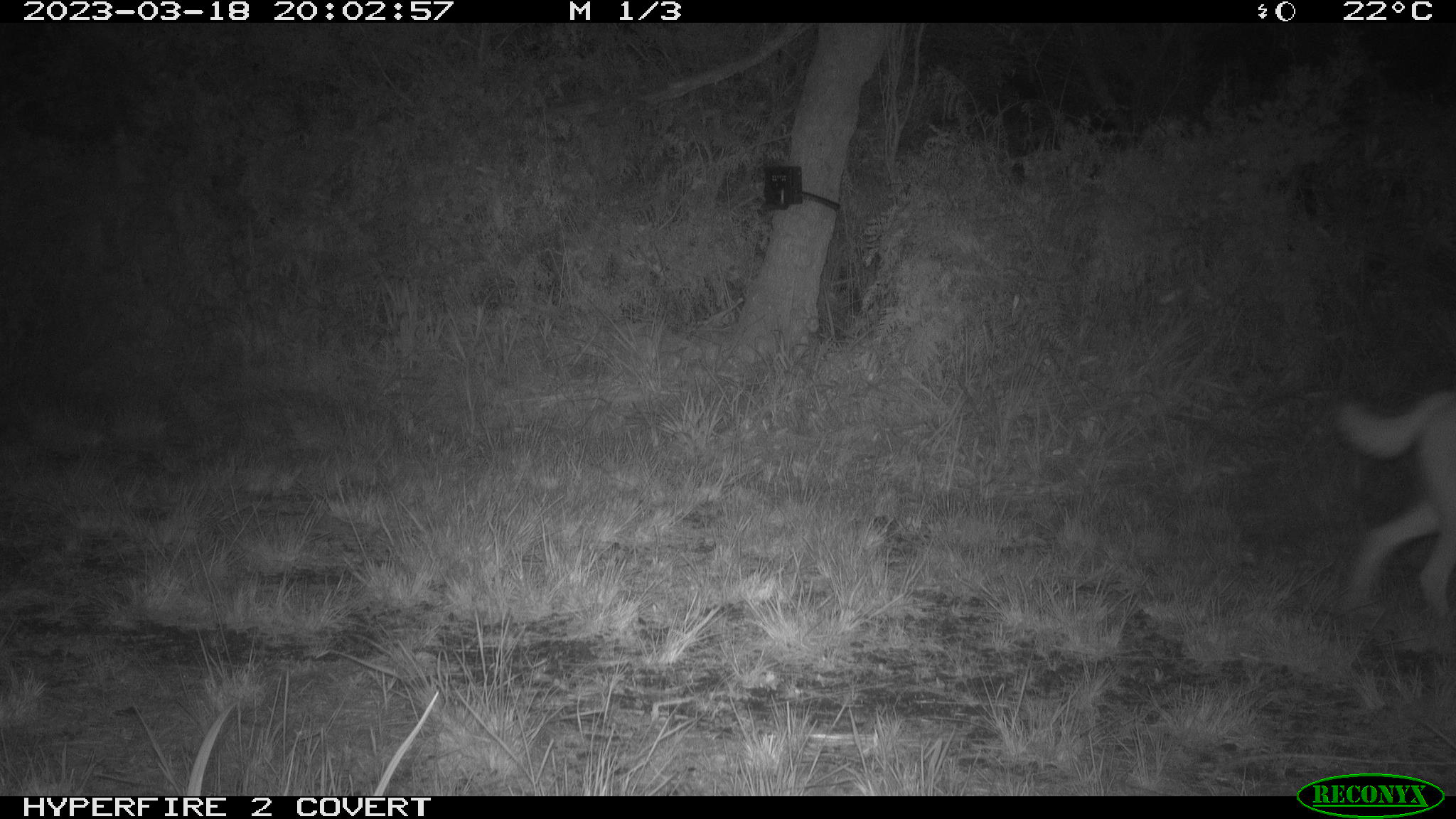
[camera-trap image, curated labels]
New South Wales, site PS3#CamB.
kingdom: Animalia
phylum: Chordata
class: Mammalia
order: Carnivora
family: Canidae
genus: Canis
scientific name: Canis familiaris dingo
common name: dingo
Dingo (Canis familiaris dingo).